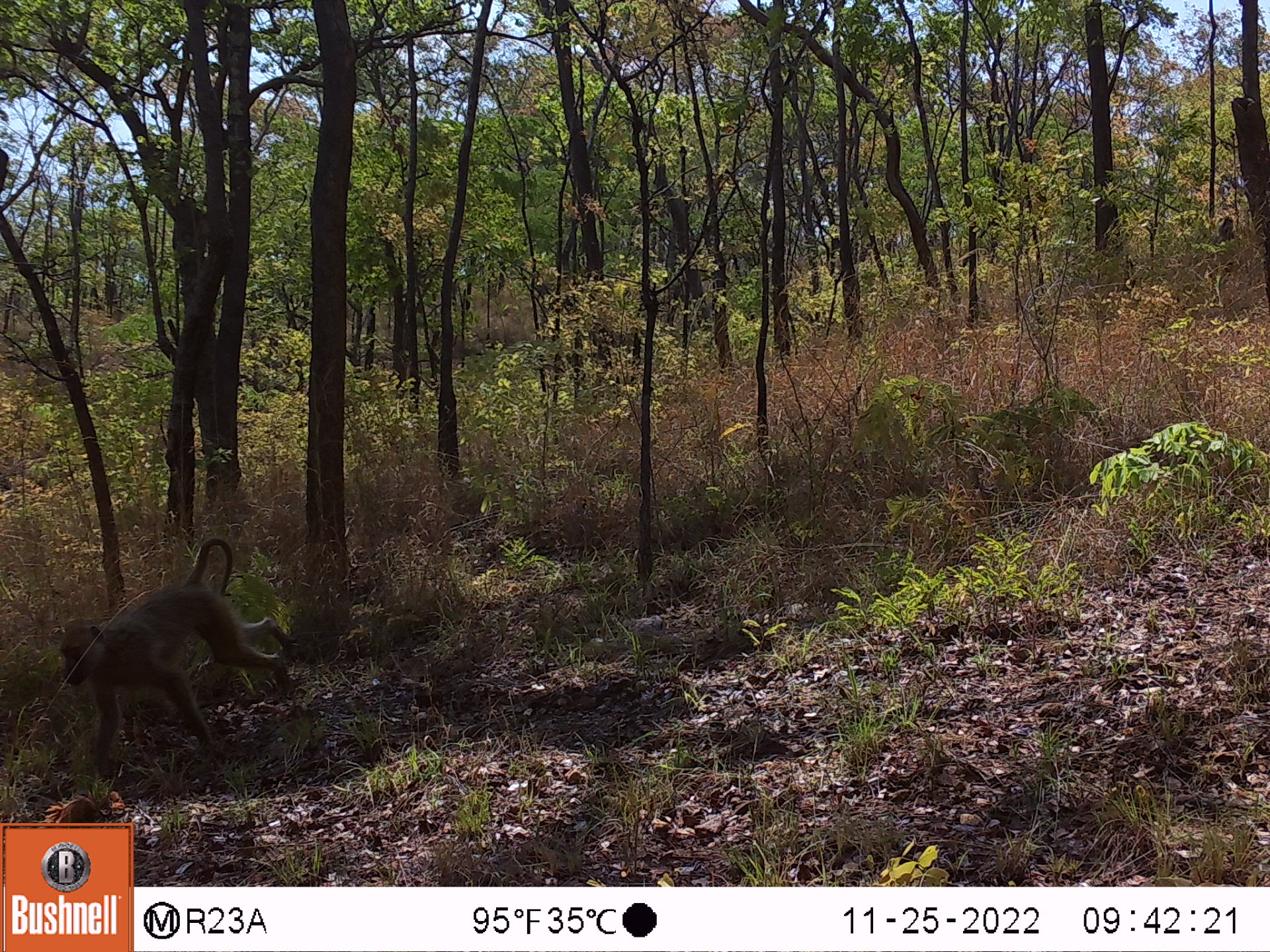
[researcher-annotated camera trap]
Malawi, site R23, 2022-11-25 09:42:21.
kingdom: Animalia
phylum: Chordata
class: Mammalia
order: Primates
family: Cercopithecidae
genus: Papio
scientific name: Papio cynocephalus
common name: yellow baboon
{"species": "yellow baboon (Papio cynocephalus)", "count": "1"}